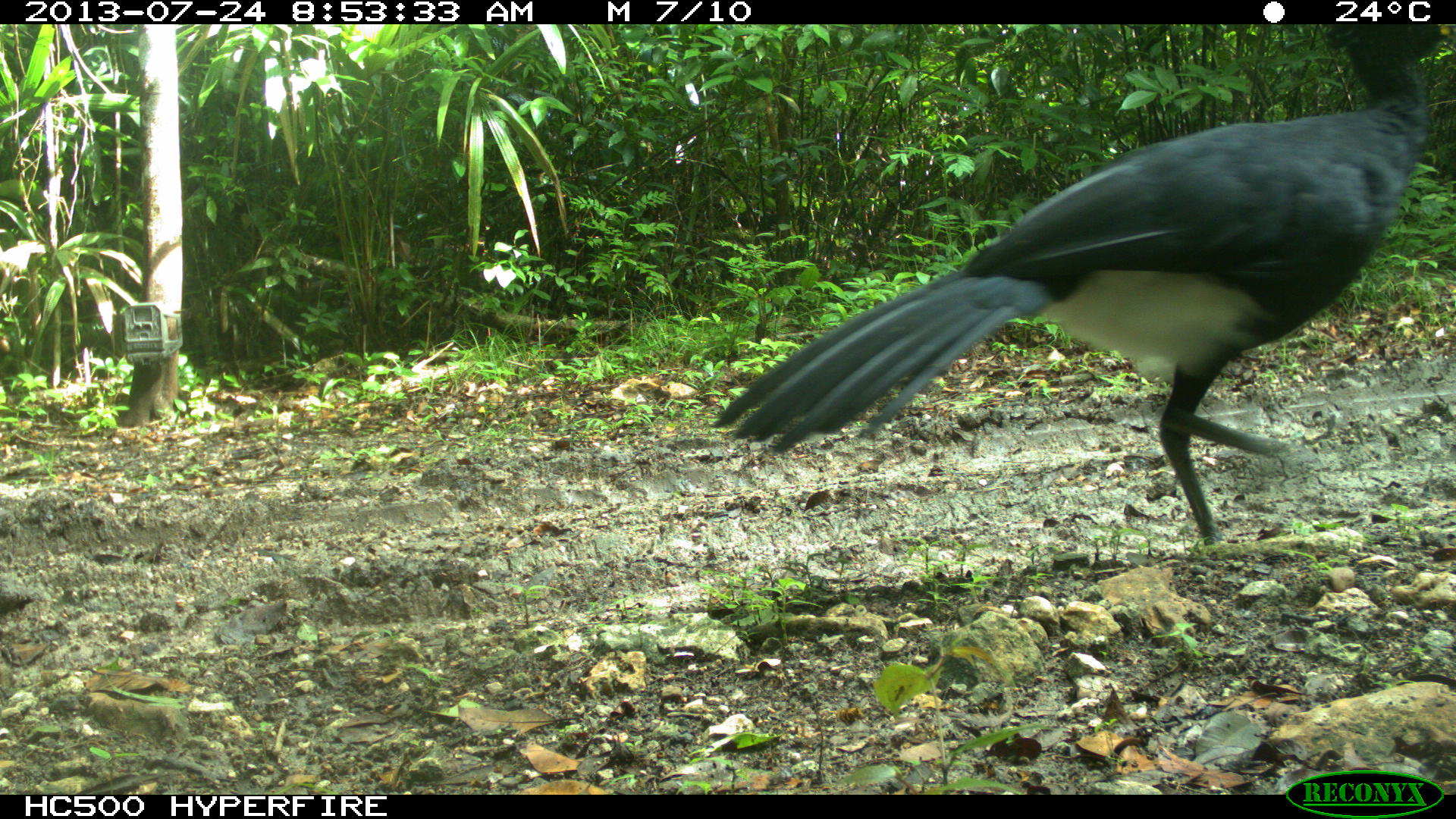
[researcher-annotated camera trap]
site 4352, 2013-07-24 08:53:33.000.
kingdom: Animalia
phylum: Chordata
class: Aves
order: Galliformes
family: Cracidae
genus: Crax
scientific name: Crax rubra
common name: great curassow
Crax rubra (great curassow), count 1, sex male.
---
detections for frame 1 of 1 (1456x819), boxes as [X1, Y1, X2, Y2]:
crax rubra: [709, 25, 1456, 548]